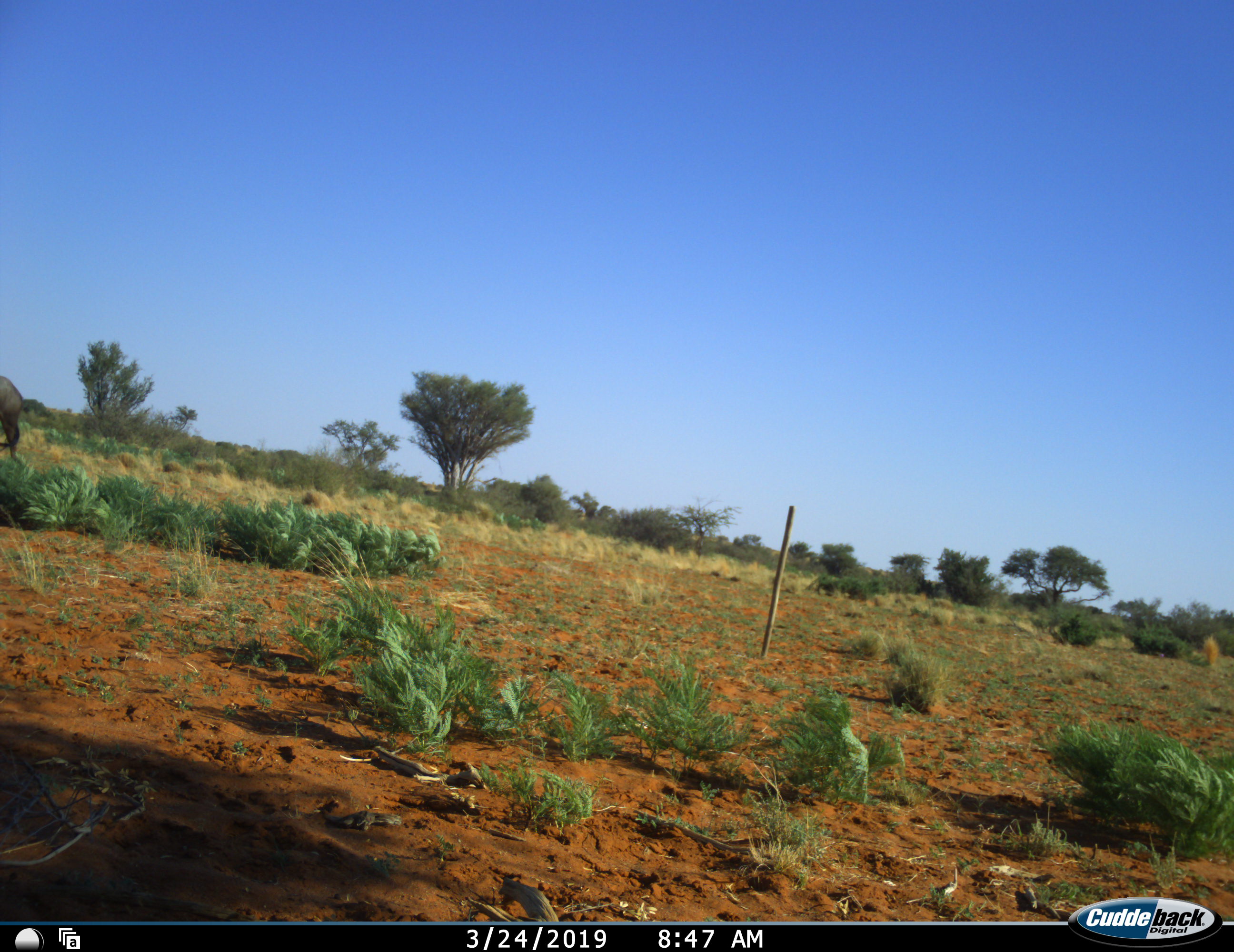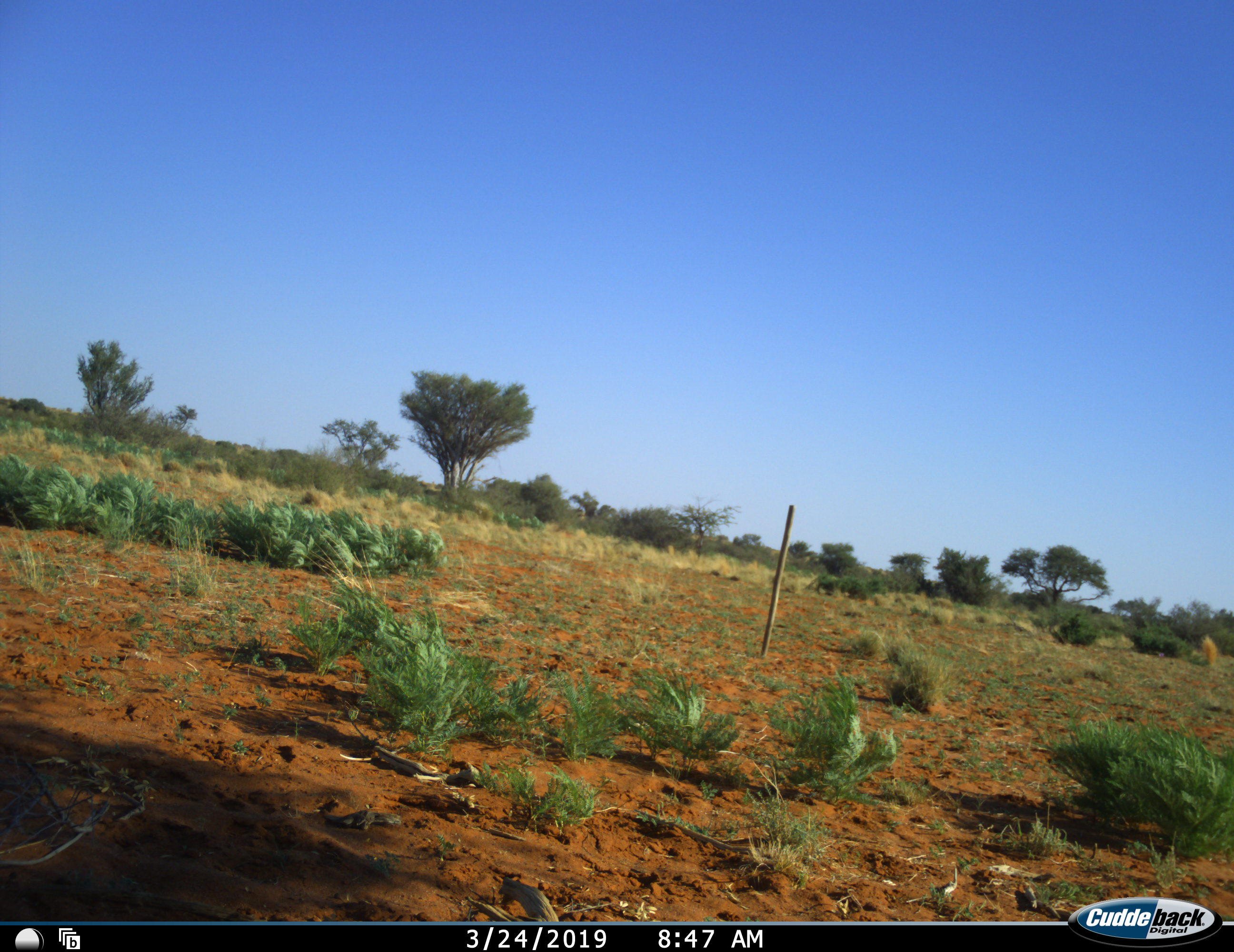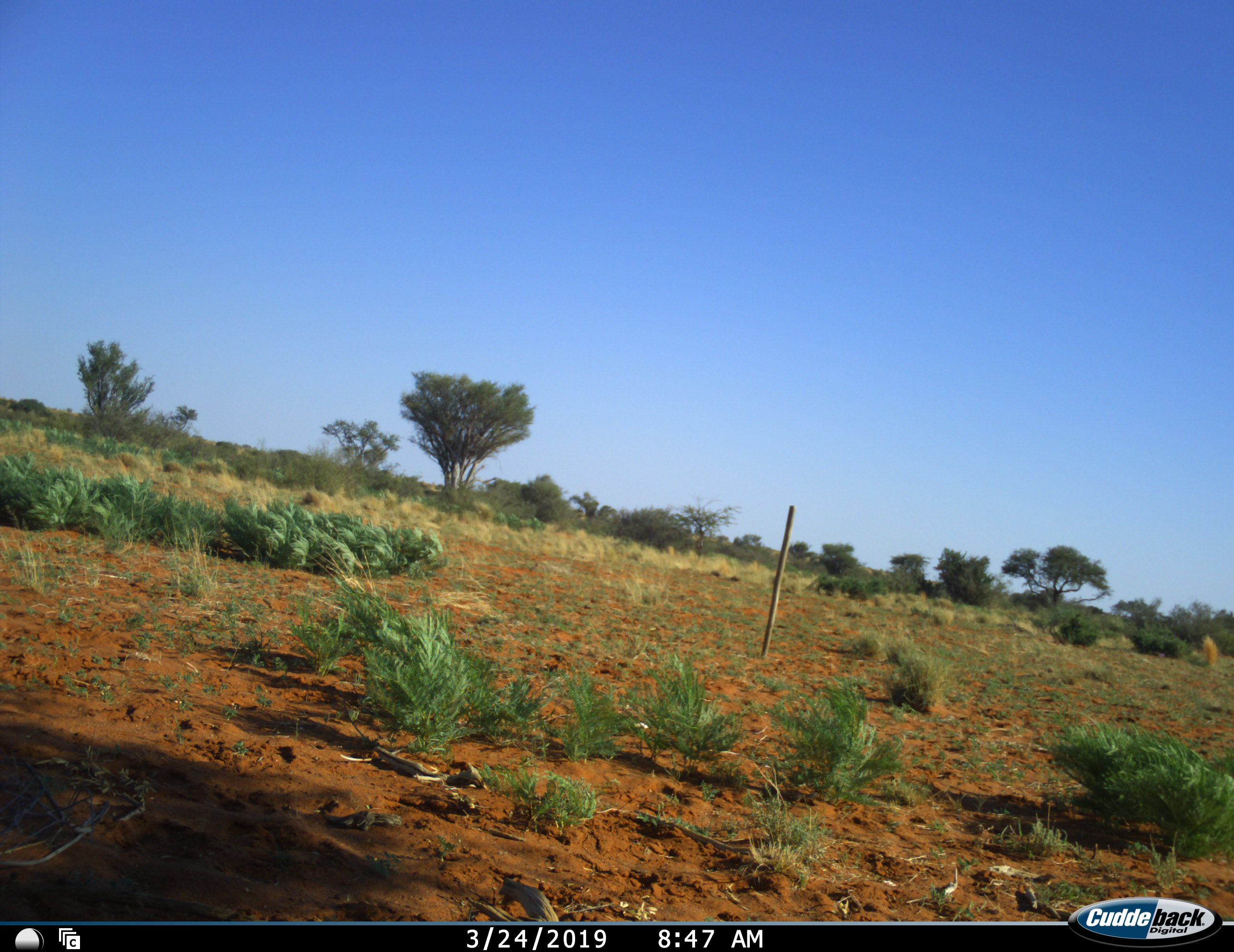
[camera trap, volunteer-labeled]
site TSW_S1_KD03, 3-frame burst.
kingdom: Animalia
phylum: Chordata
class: Mammalia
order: Artiodactyla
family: Bovidae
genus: Connochaetes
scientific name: Connochaetes taurinus taurinus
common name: blue wildebeest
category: wildebeestblue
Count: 1.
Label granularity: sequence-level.